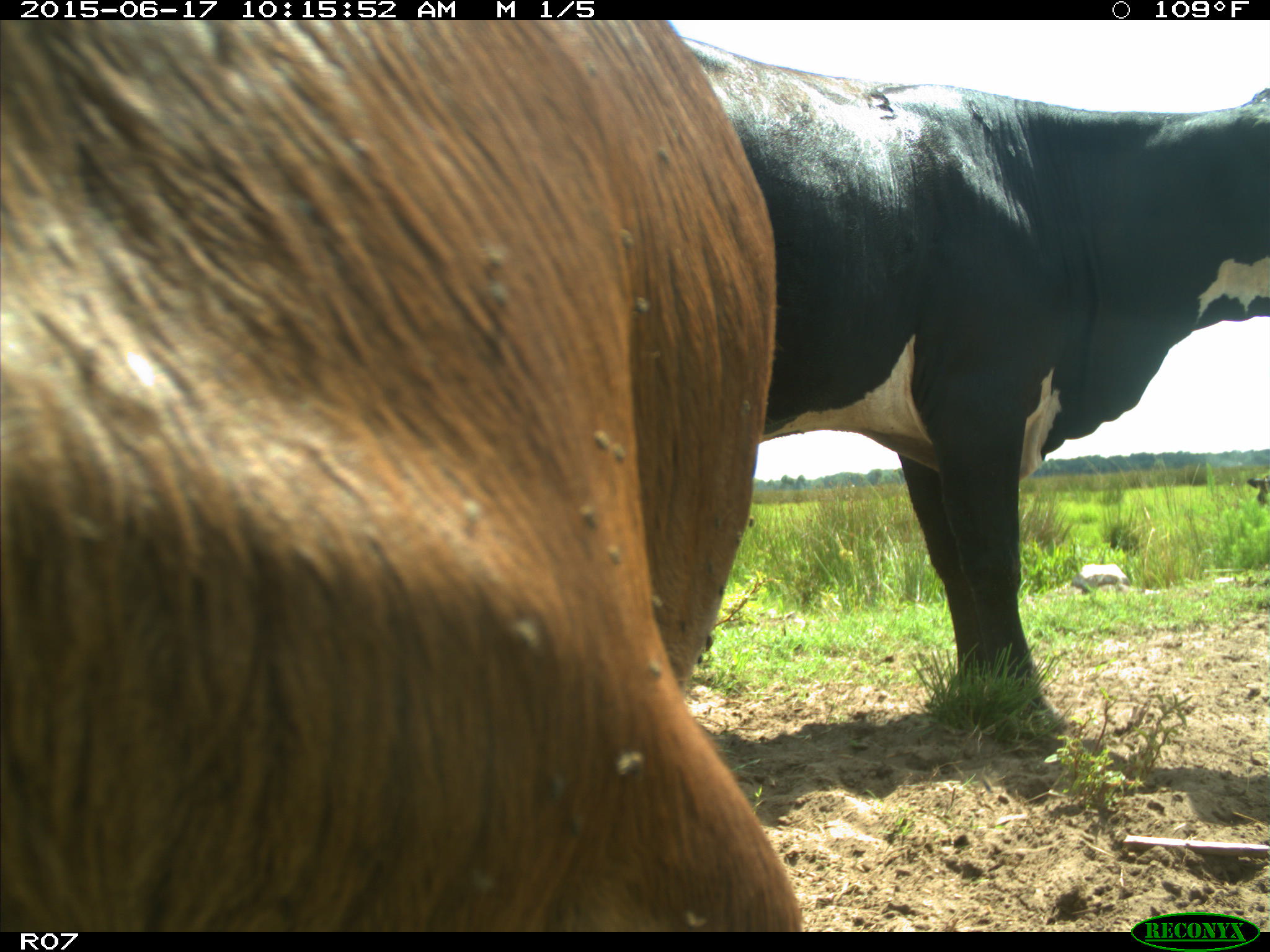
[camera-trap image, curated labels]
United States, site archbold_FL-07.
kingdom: Animalia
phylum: Chordata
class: Mammalia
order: Artiodactyla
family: Bovidae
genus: Bos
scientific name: Bos taurus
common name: domestic cow